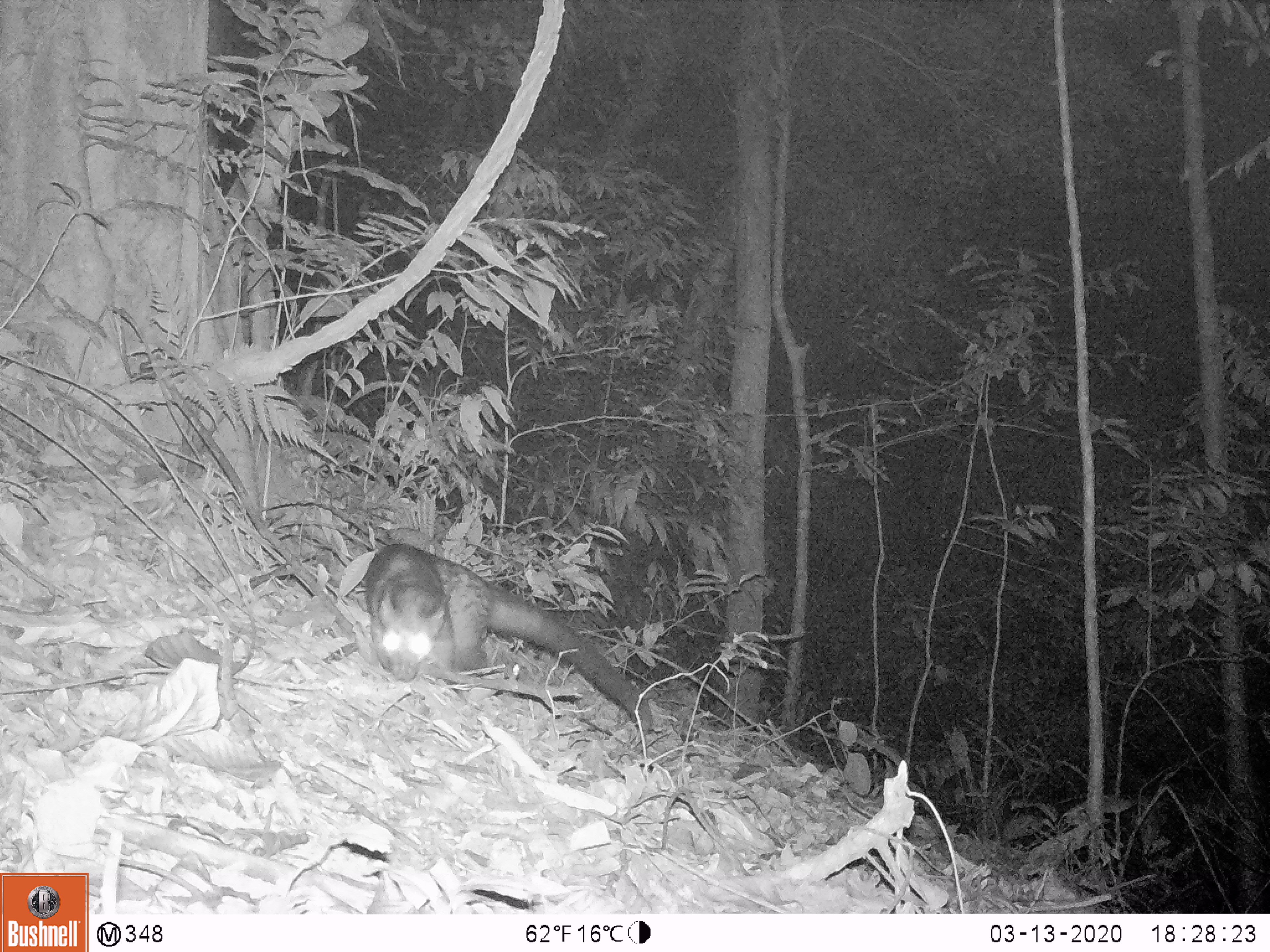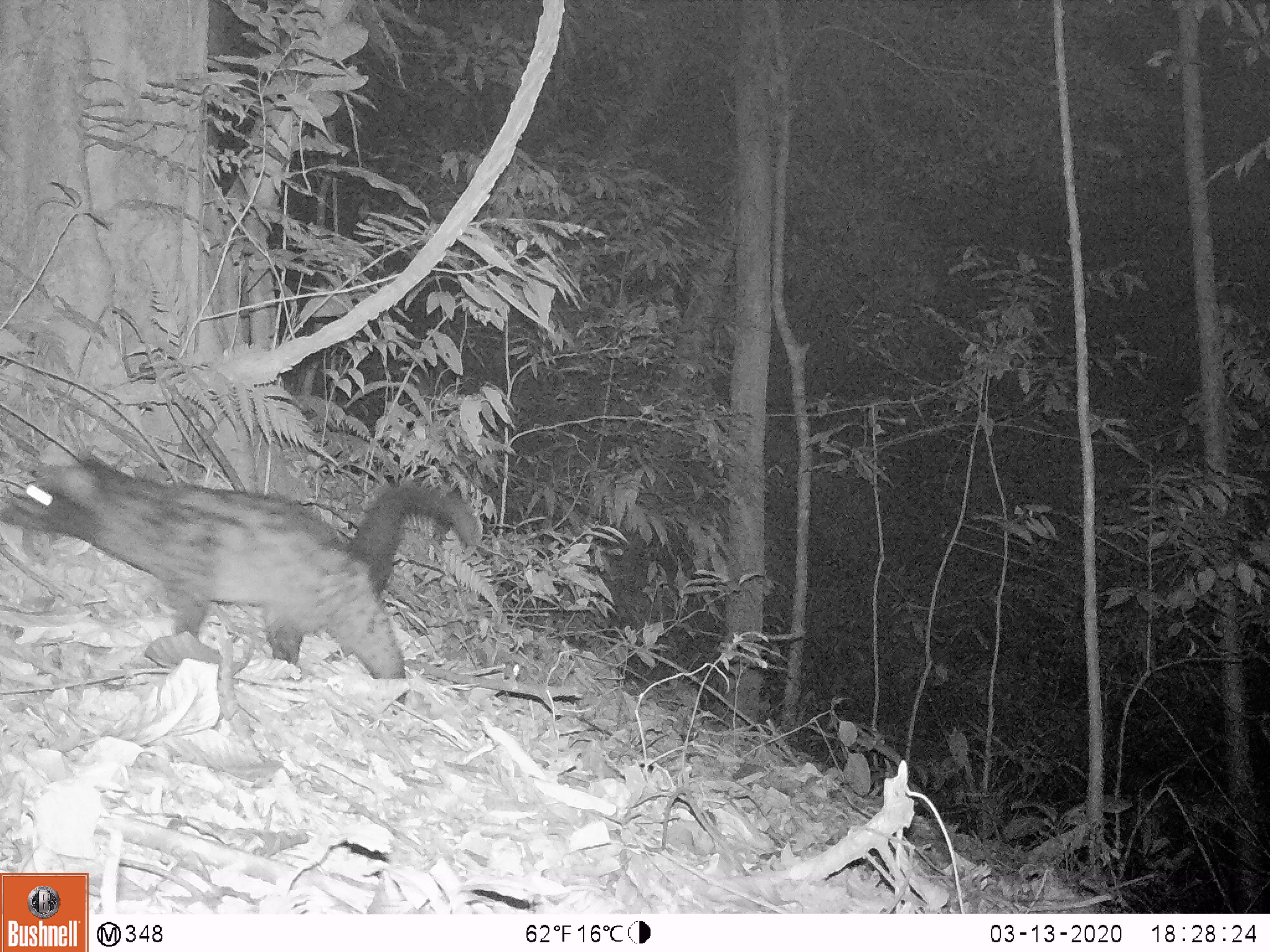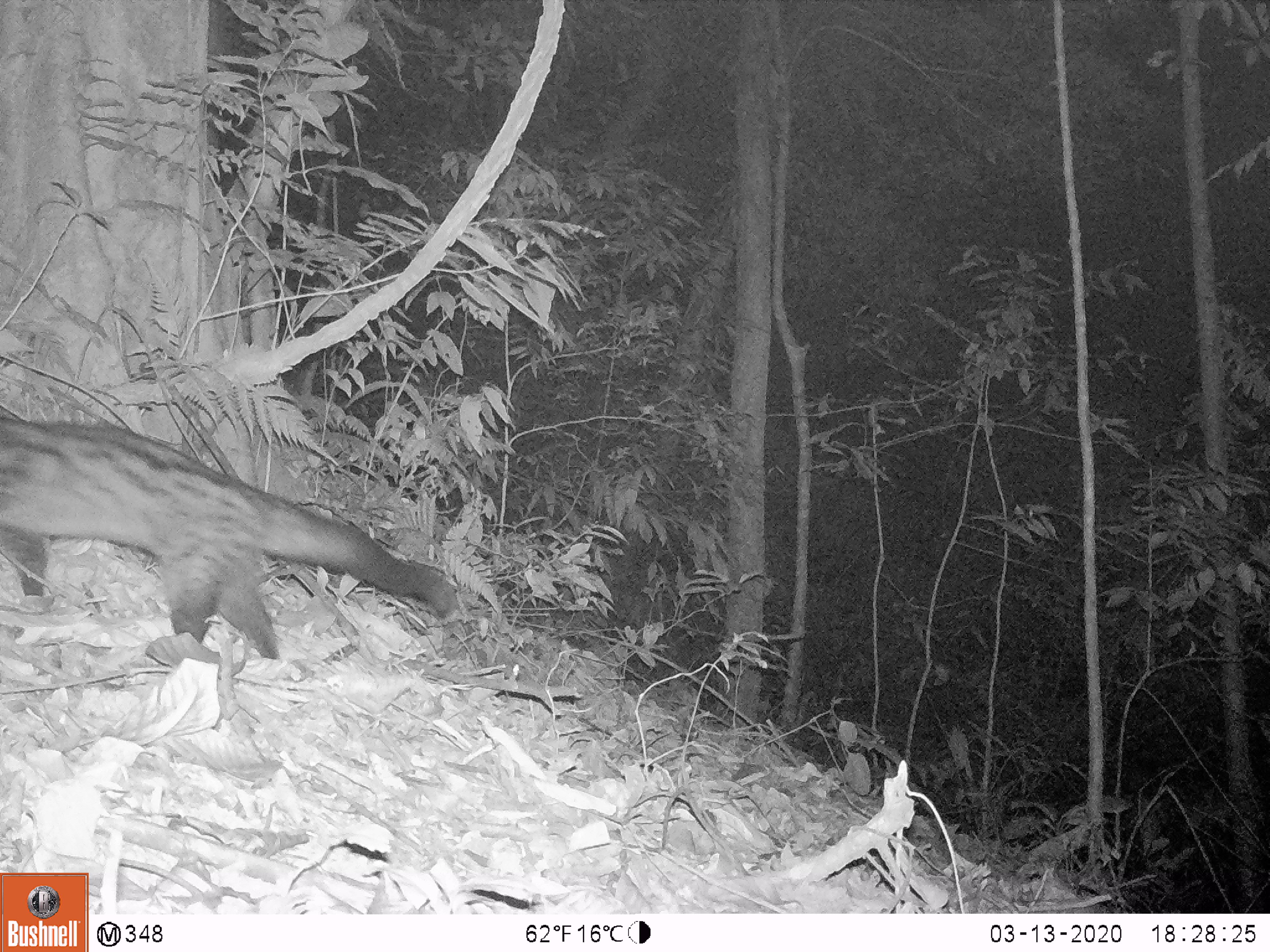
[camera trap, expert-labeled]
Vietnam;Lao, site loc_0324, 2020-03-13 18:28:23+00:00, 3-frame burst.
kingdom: Animalia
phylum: Chordata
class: Mammalia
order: Carnivora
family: Viverridae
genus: Paradoxurus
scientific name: Paradoxurus hermaphroditus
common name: common palm civet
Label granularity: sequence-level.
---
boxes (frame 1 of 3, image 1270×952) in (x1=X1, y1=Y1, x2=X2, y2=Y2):
common palm civet: (x1=363, y1=540, x2=652, y2=736)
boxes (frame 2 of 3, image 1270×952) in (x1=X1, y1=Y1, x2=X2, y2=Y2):
common palm civet: (x1=0, y1=451, x2=483, y2=702)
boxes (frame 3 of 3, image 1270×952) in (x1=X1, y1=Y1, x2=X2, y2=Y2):
common palm civet: (x1=0, y1=410, x2=456, y2=662)